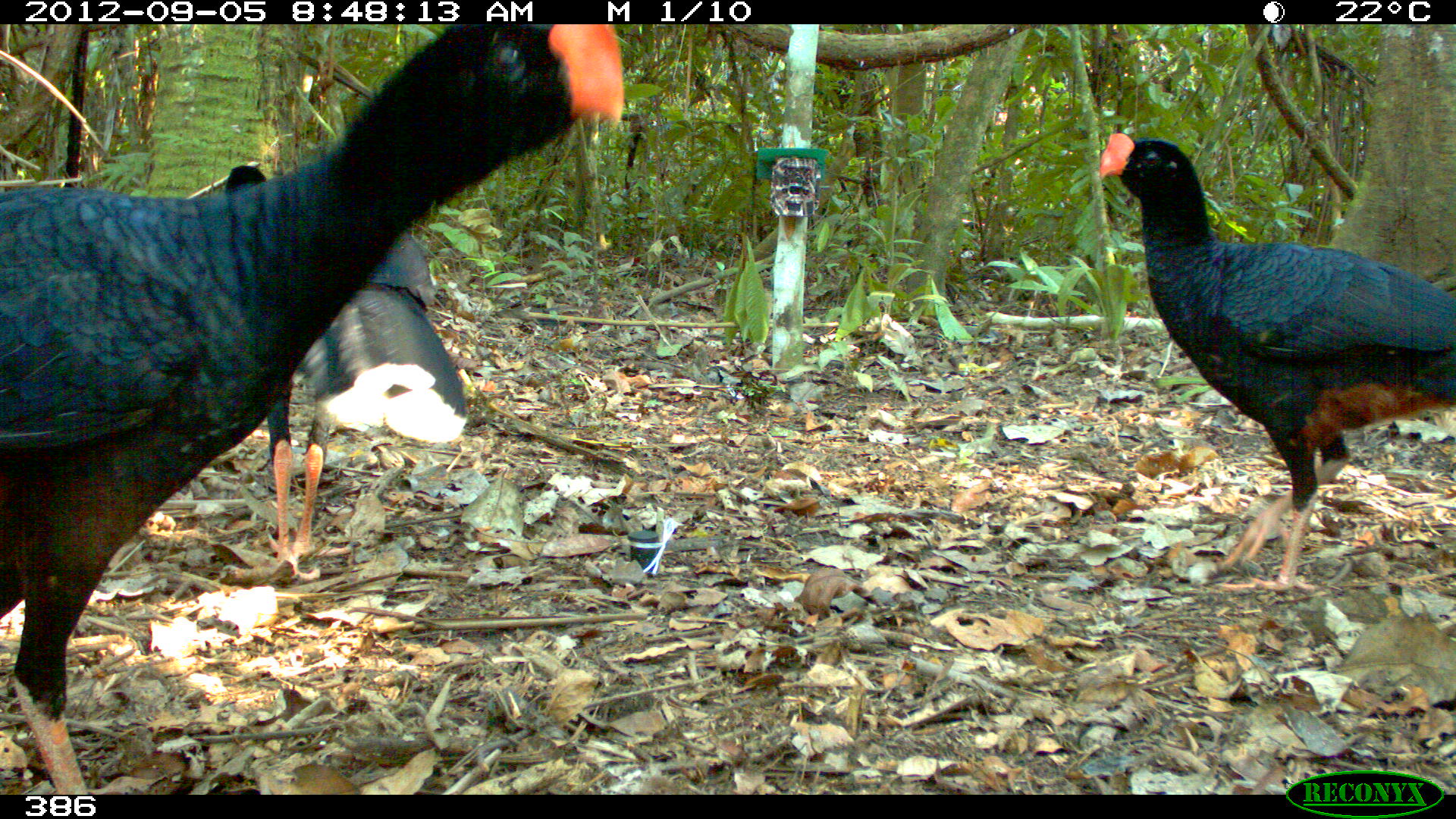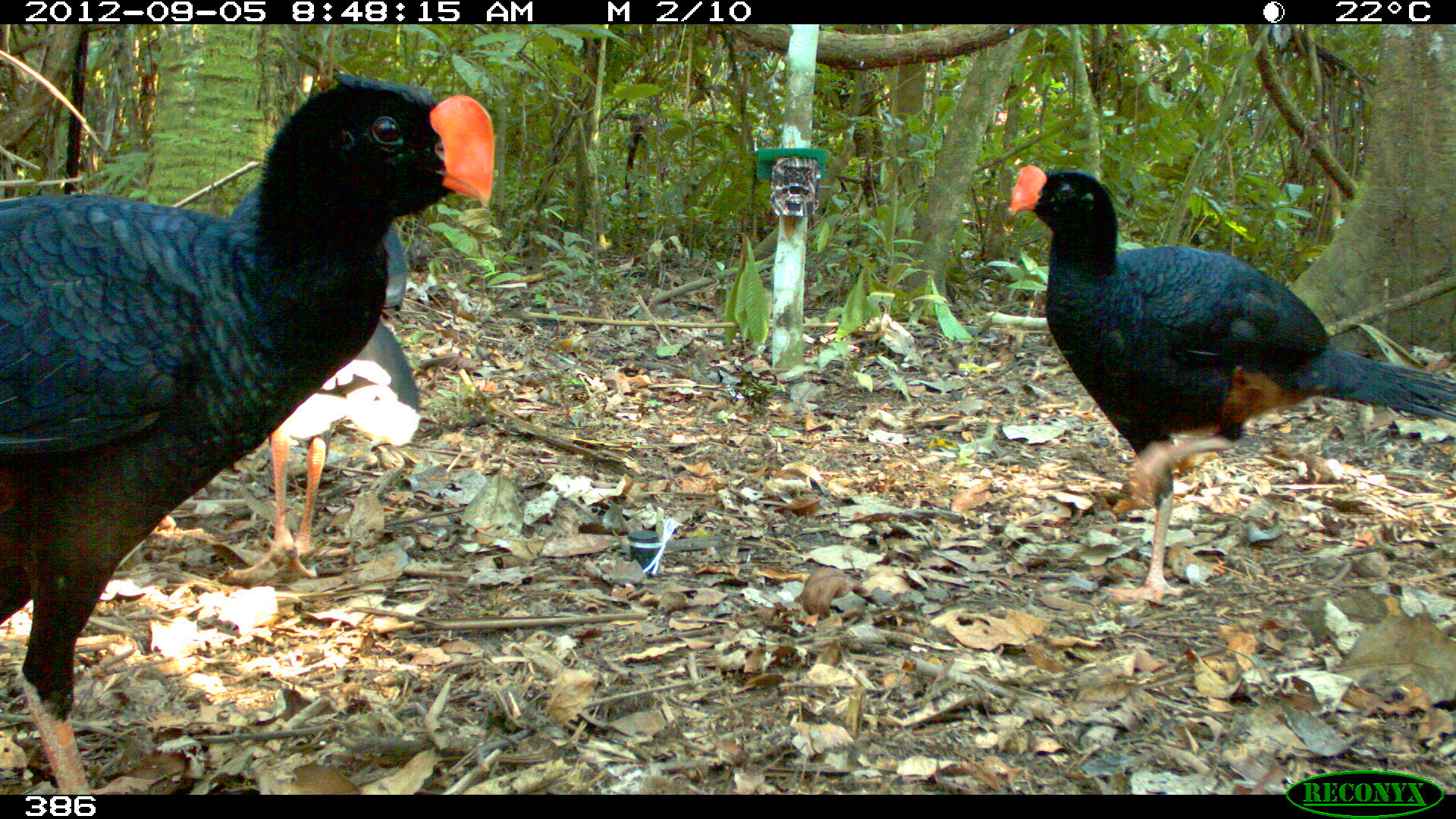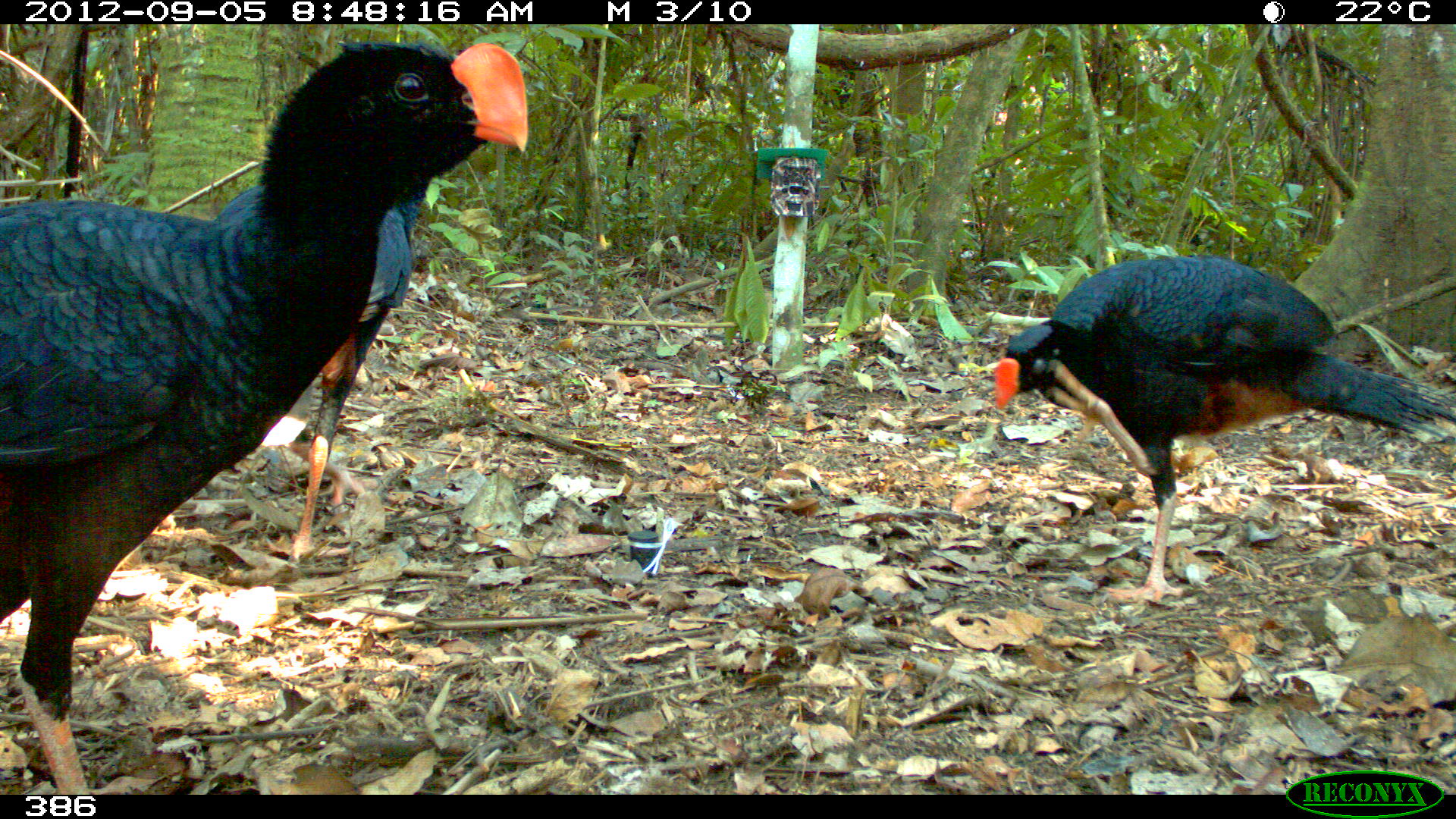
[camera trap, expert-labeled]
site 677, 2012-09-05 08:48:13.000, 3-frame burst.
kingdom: Animalia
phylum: Chordata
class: Aves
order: Galliformes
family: Cracidae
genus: Mitu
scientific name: Mitu tuberosum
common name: razor-billed curassow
Mitu tuberosum (razor-billed curassow).